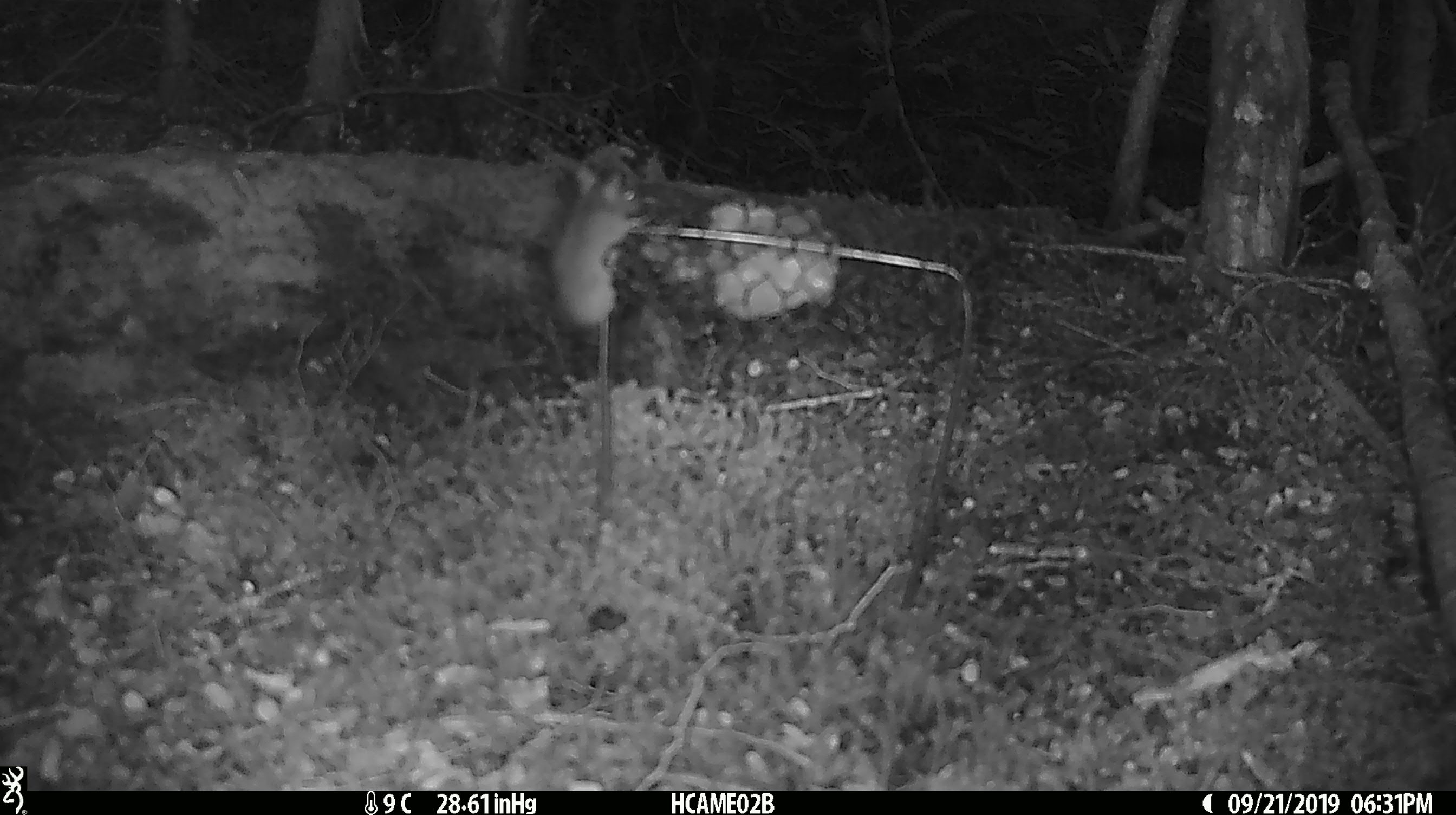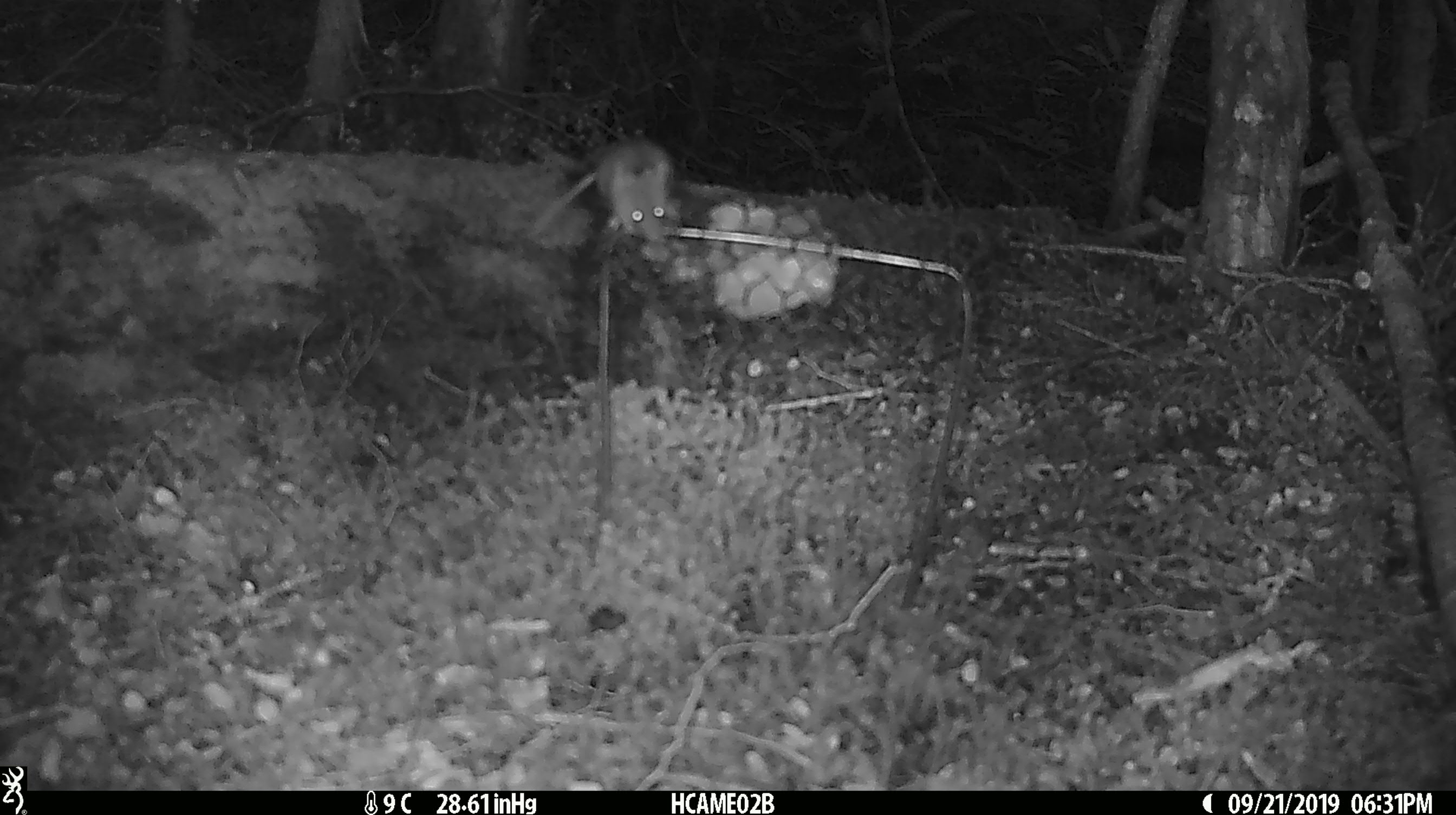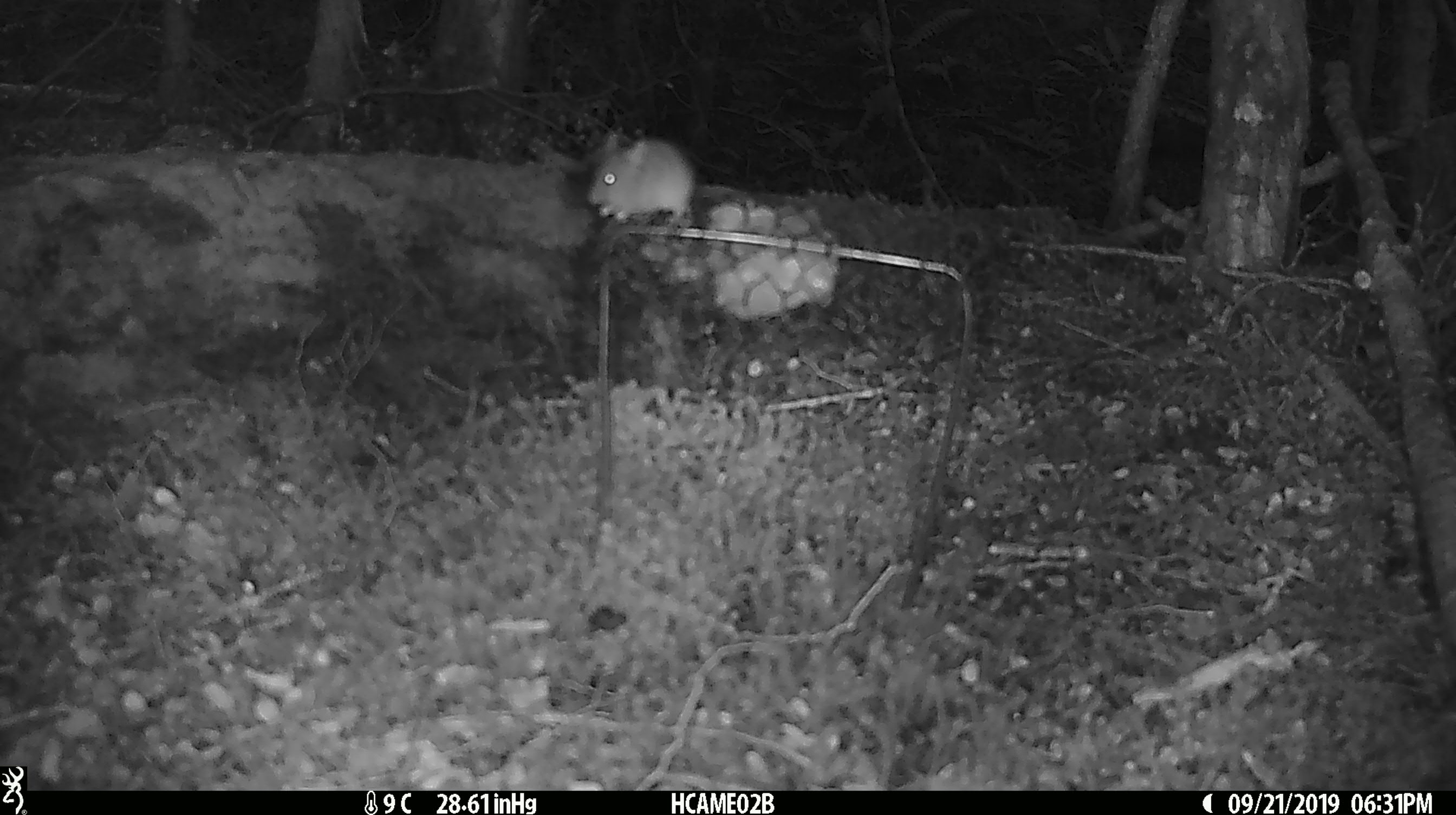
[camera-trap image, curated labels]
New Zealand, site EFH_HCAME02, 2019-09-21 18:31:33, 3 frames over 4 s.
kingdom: Animalia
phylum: Chordata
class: Mammalia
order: Rodentia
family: Muridae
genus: Mus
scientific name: Mus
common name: mouse